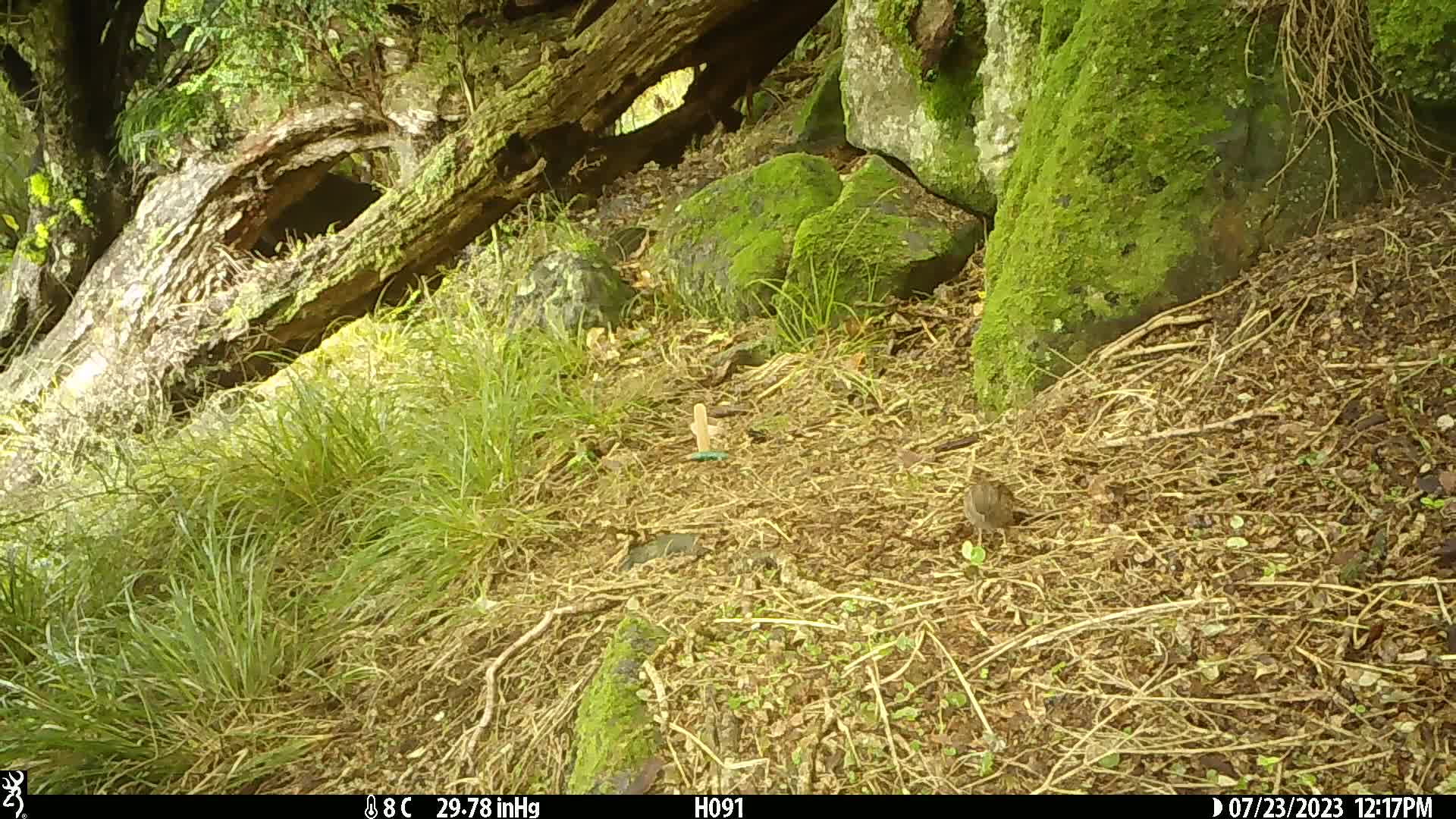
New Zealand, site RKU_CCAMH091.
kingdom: Animalia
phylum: Chordata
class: Aves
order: Passeriformes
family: Prunellidae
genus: Prunella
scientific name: Prunella modularis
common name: dunnock